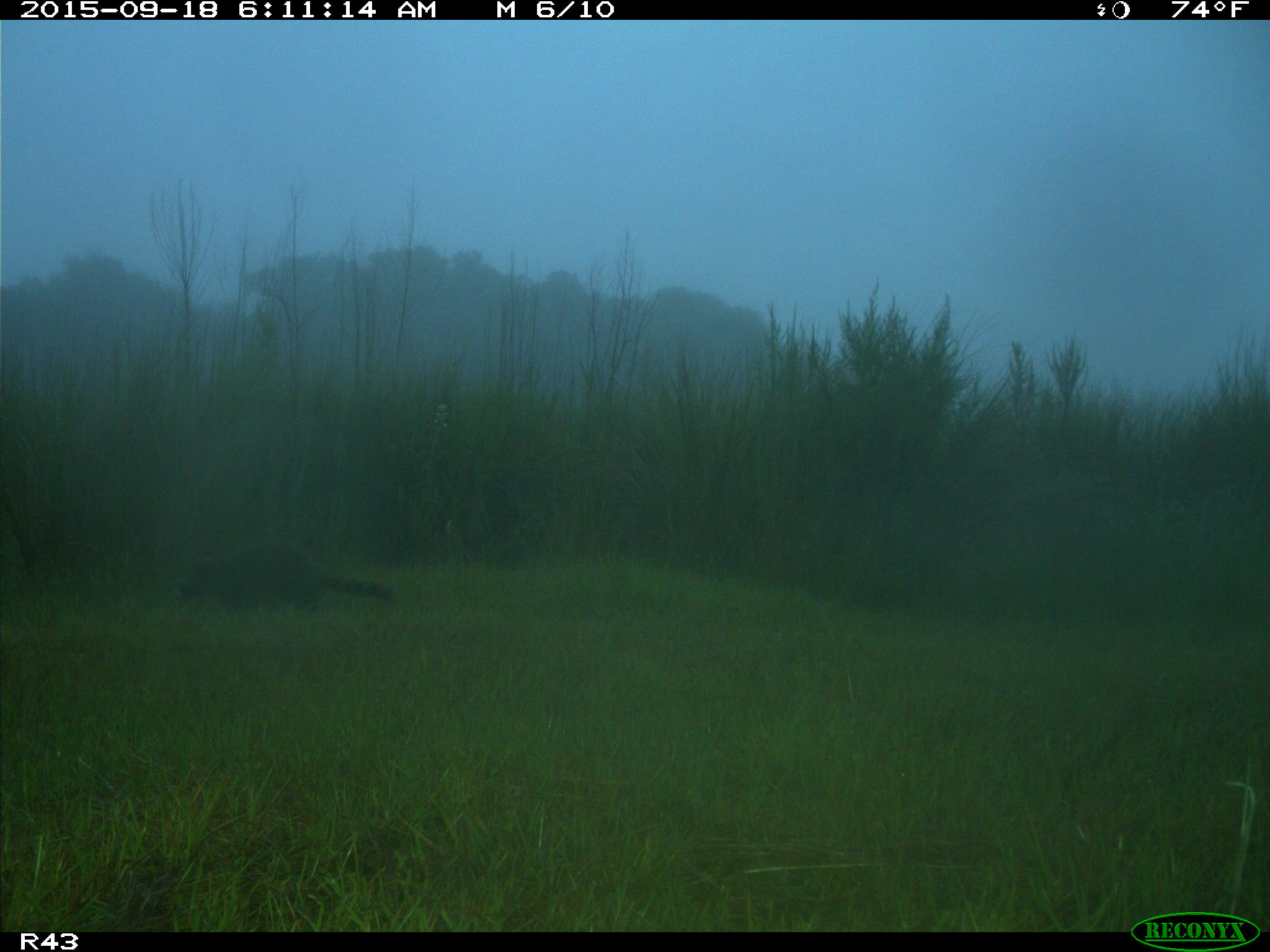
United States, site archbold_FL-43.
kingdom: Animalia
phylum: Chordata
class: Mammalia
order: Carnivora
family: Procyonidae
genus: Procyon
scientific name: Procyon lotor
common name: common raccoon